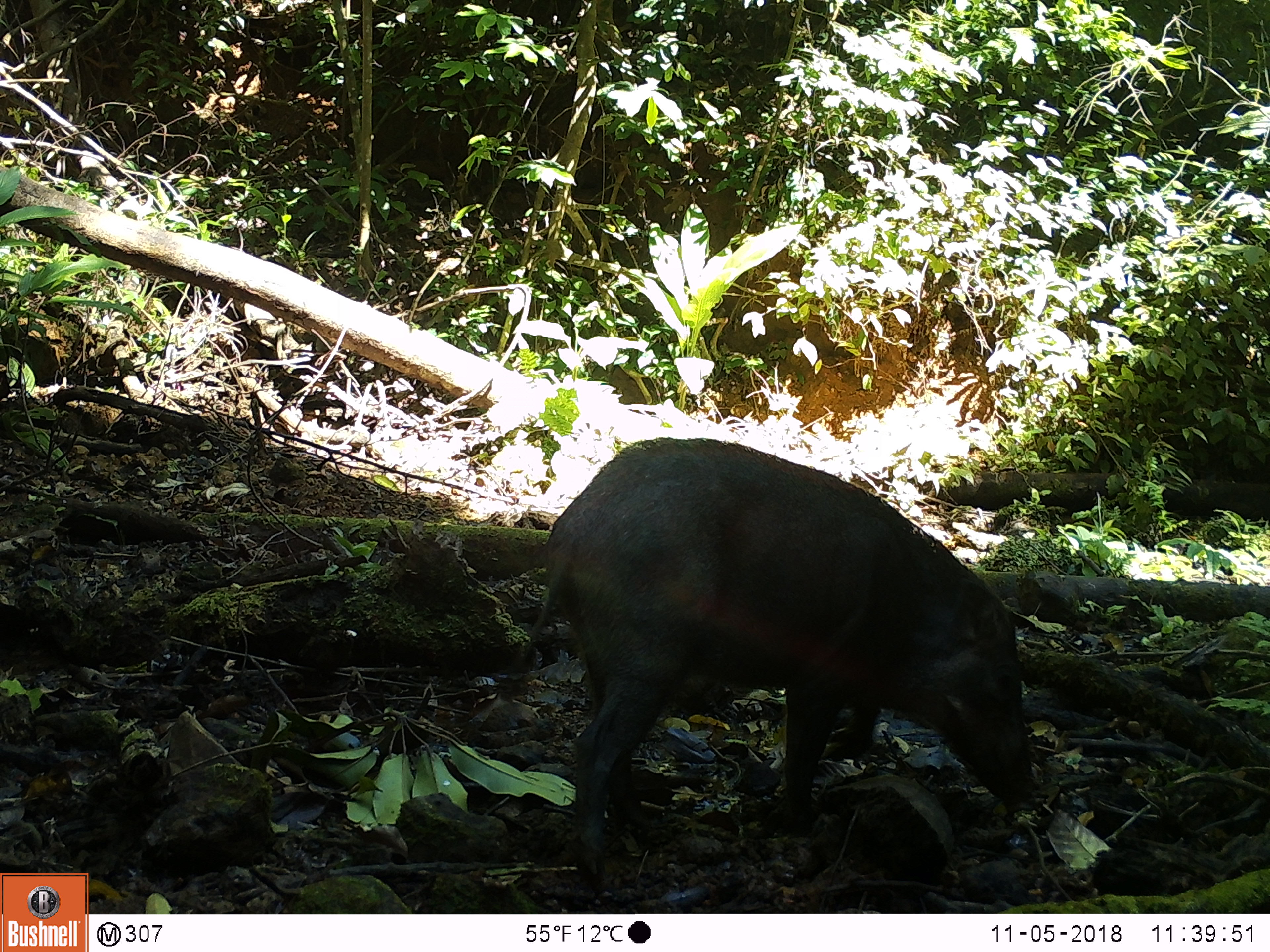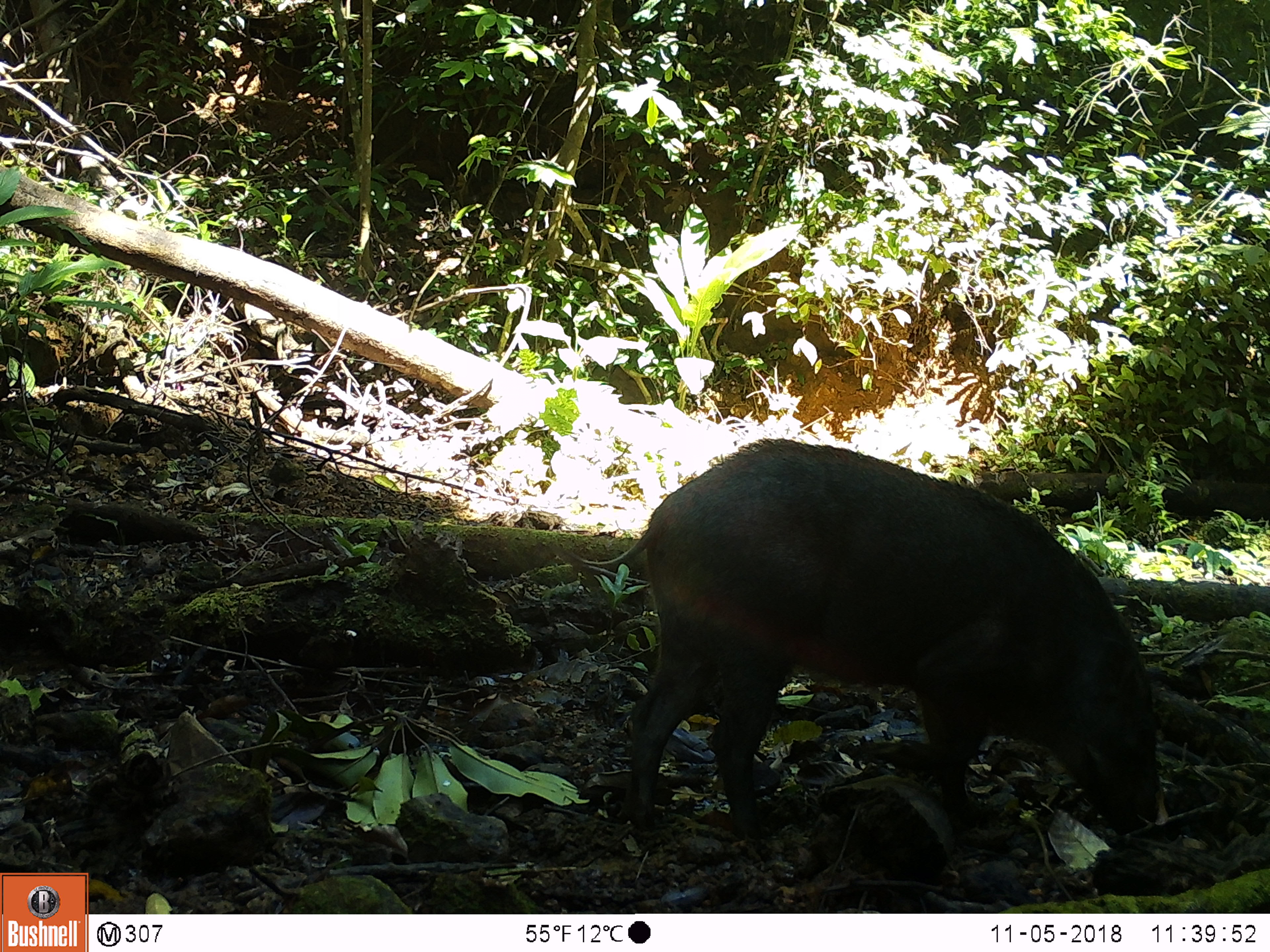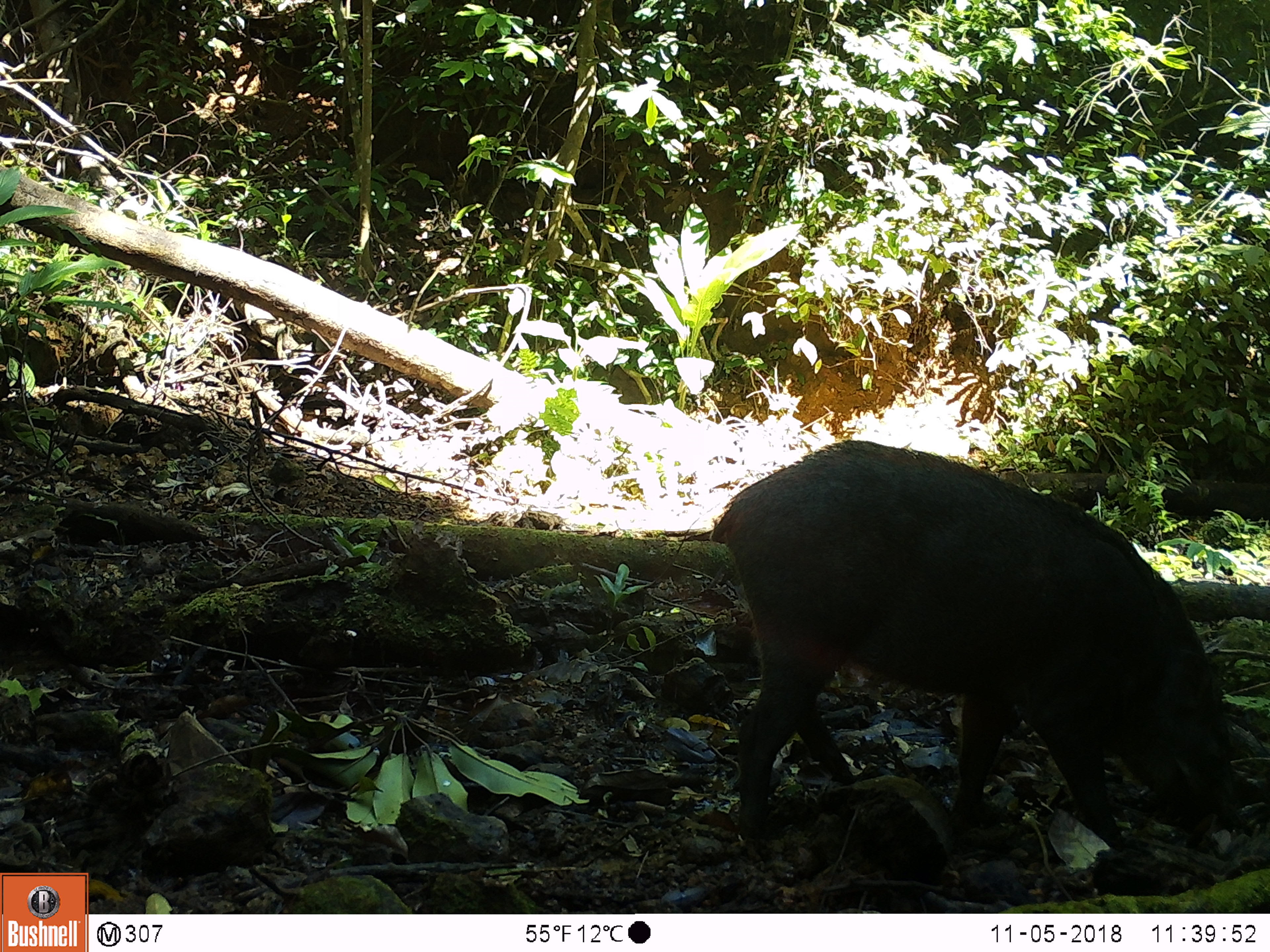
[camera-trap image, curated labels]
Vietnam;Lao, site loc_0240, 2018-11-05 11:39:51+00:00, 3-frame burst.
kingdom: Animalia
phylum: Chordata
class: Mammalia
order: Artiodactyla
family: Suidae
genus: Sus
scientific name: Sus scrofa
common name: eurasian wild pig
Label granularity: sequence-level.